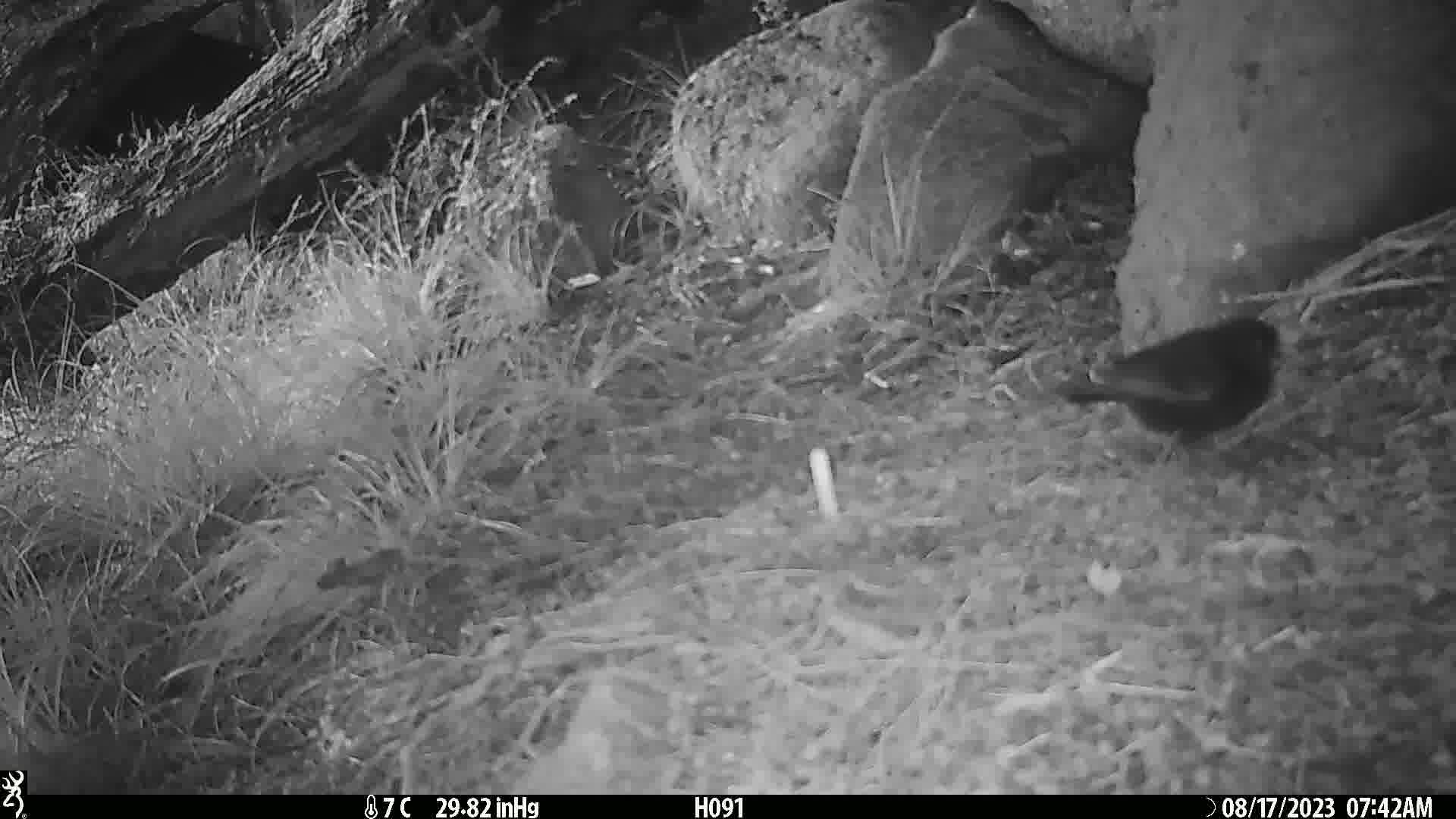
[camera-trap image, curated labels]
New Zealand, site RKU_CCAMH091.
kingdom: Animalia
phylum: Chordata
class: Aves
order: Passeriformes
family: Turdidae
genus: Turdus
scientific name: Turdus merula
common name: eurasian blackbird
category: blackbird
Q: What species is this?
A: Blackbird (eurasian blackbird) (Turdus merula).